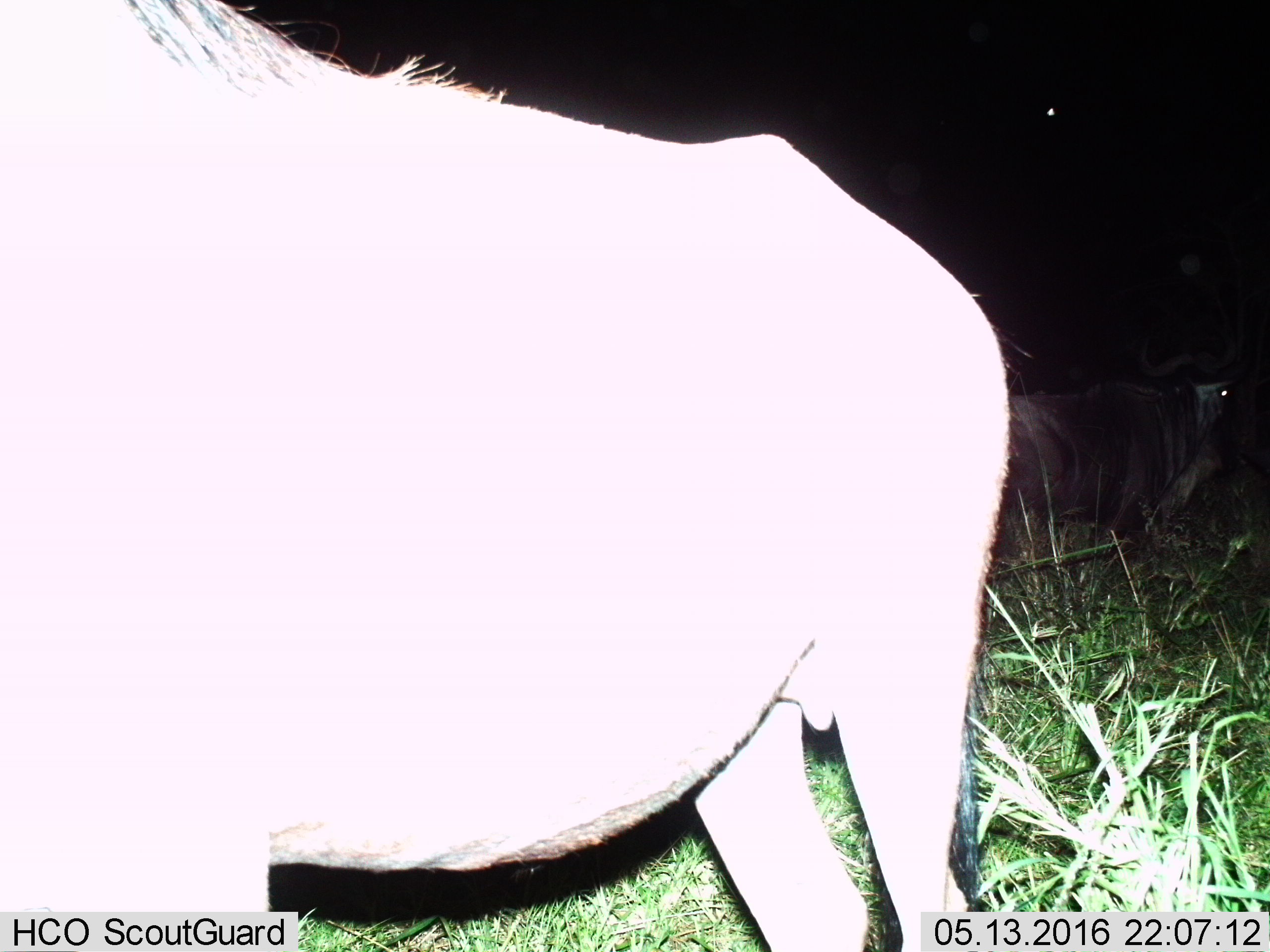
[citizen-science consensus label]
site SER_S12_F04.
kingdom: Animalia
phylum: Chordata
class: Mammalia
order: Artiodactyla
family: Bovidae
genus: Connochaetes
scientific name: Connochaetes taurinus taurinus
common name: blue wildebeest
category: wildebeestblue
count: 2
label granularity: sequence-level